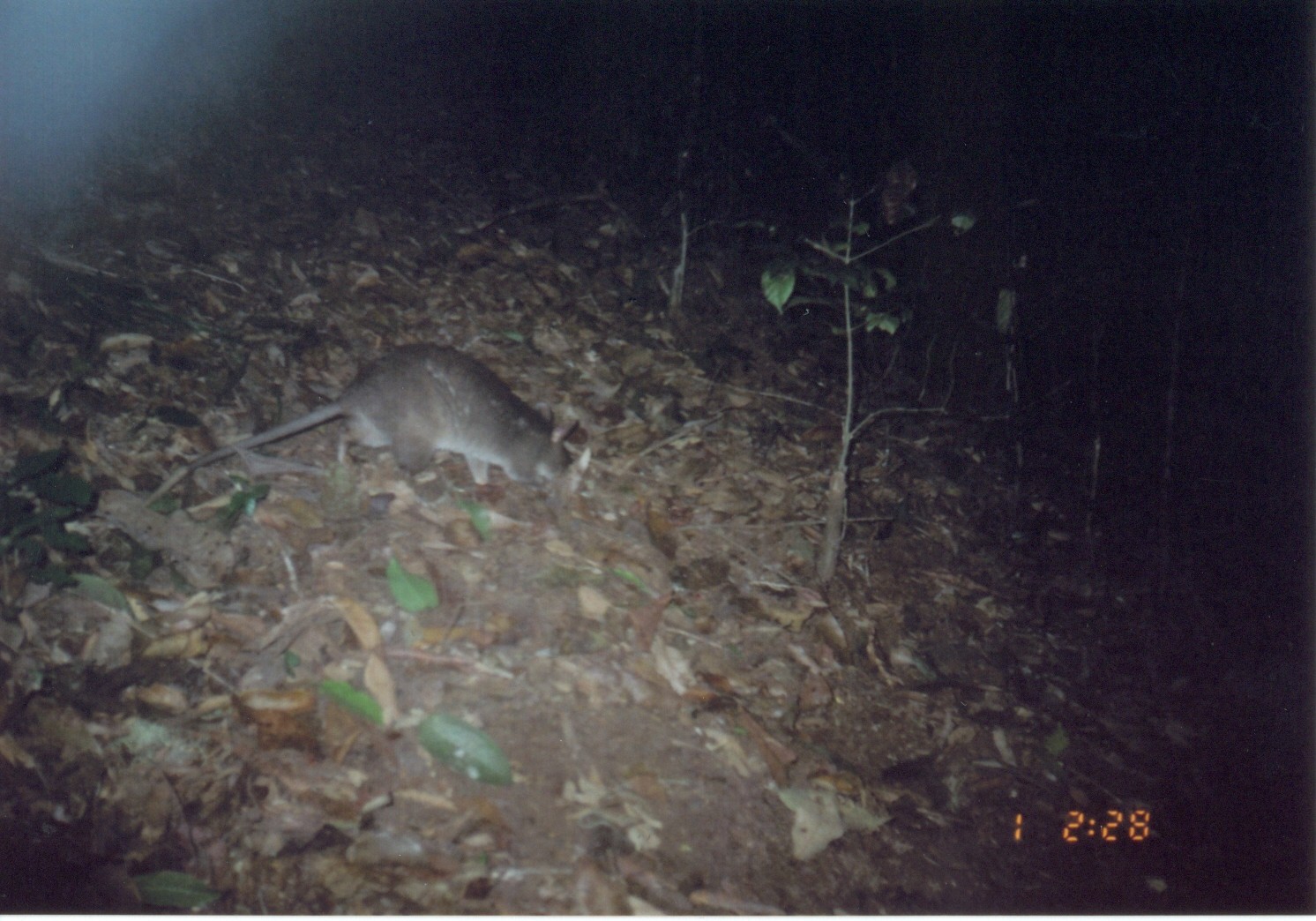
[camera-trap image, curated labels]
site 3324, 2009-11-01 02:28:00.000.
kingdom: Animalia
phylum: Chordata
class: Mammalia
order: Rodentia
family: Nesomyidae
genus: Cricetomys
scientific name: Cricetomys gambianus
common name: african giant pouched rat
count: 1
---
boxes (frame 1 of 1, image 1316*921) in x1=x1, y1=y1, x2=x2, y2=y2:
cricetomys gambianus: x1=141, y1=341, x2=581, y2=512